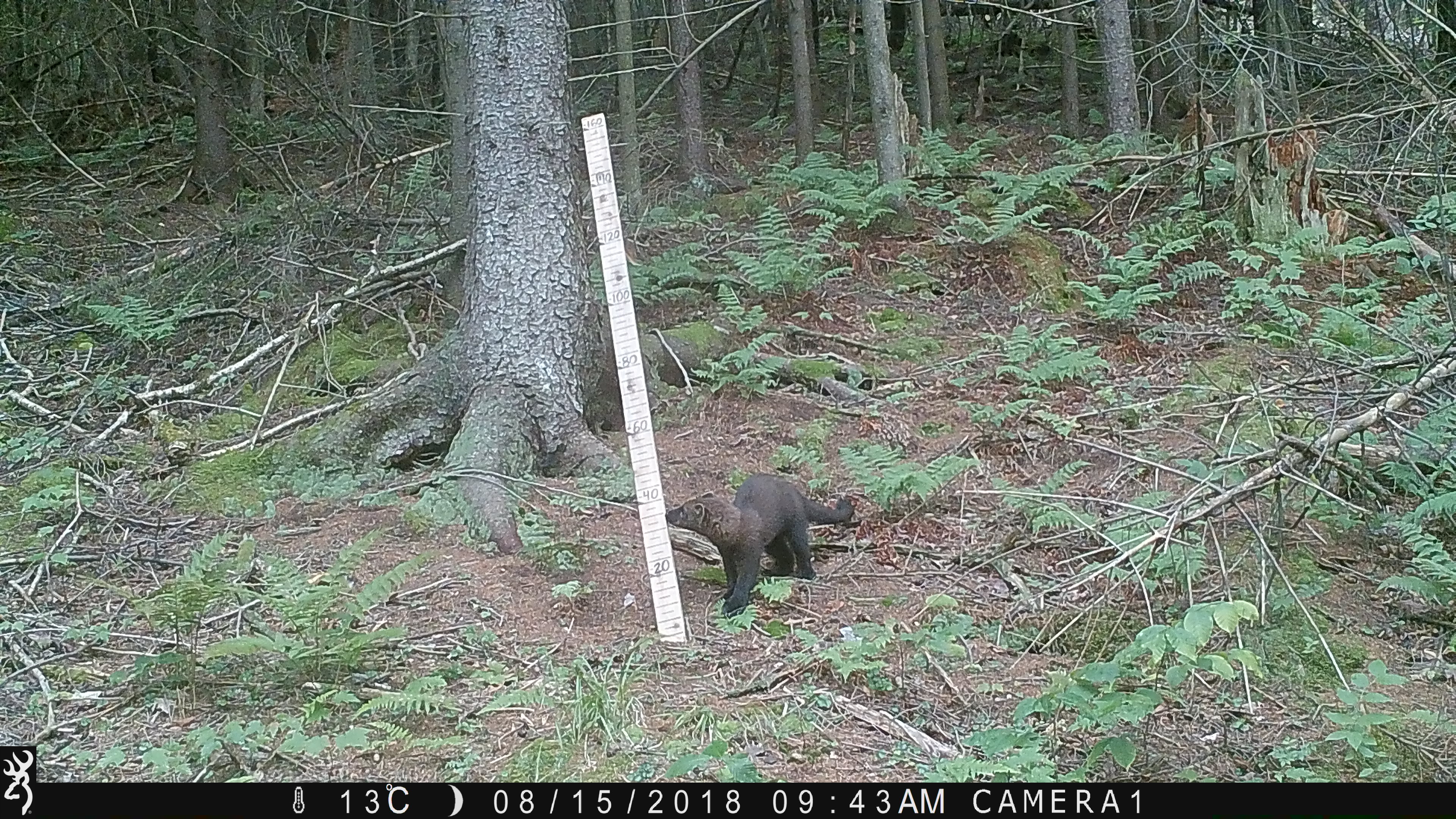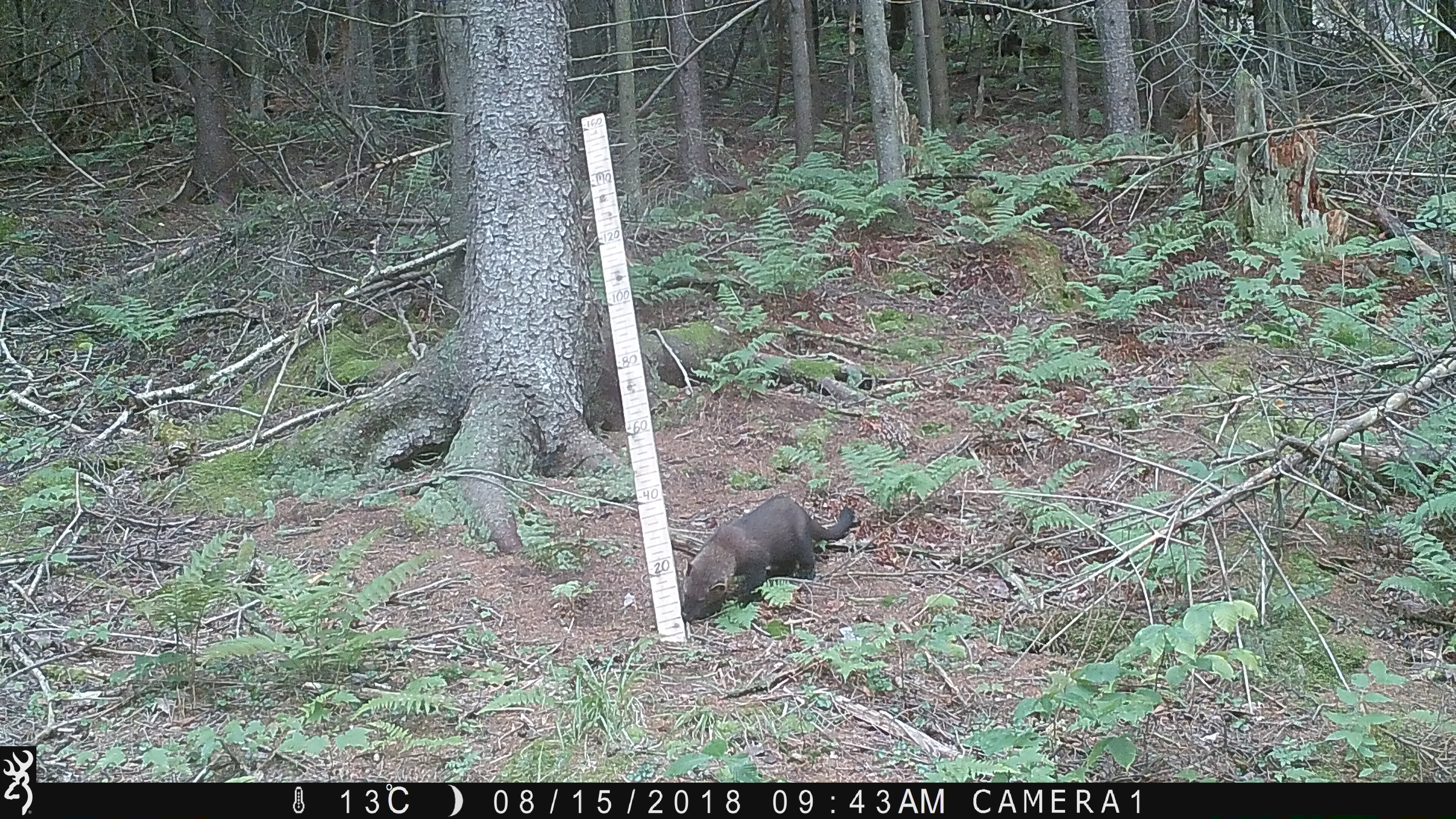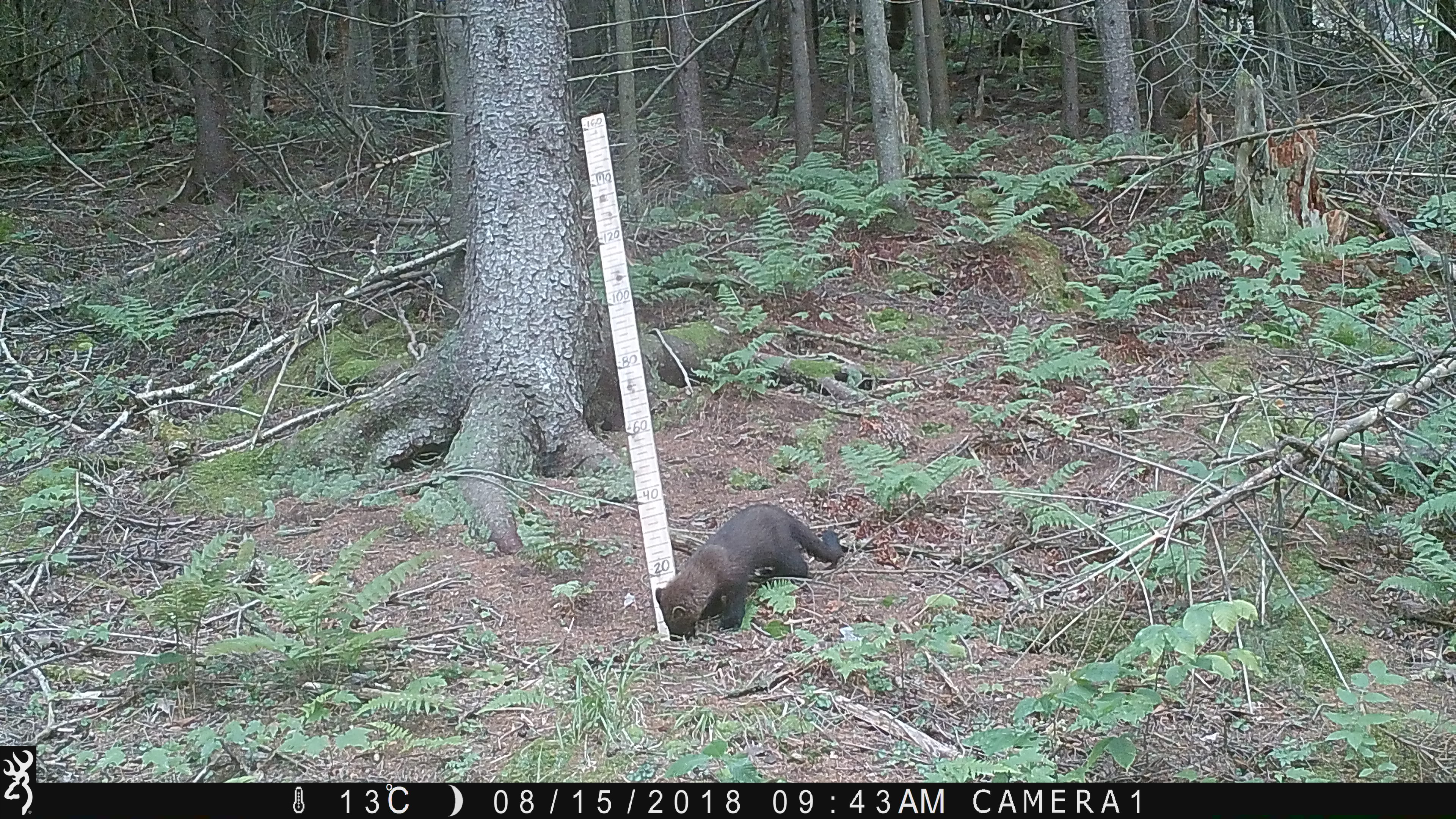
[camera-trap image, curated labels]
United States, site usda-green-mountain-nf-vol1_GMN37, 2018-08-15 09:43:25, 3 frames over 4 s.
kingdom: Animalia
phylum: Chordata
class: Mammalia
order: Carnivora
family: Mustelidae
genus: Pekania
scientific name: Pekania pennanti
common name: fisher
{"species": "fisher (Pekania pennanti)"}